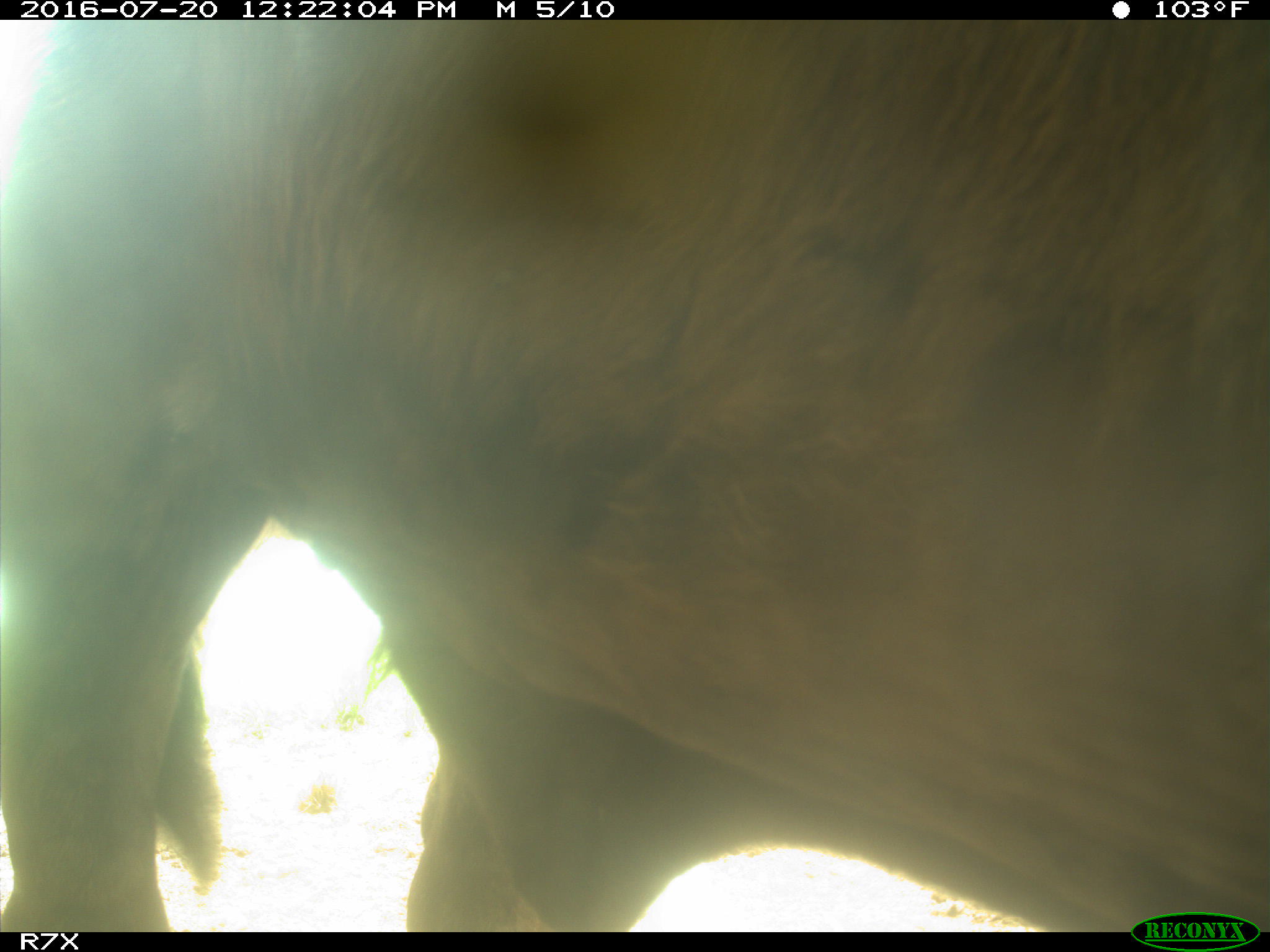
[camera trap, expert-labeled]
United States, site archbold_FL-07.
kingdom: Animalia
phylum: Chordata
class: Mammalia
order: Artiodactyla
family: Bovidae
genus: Bos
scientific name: Bos taurus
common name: domestic cow